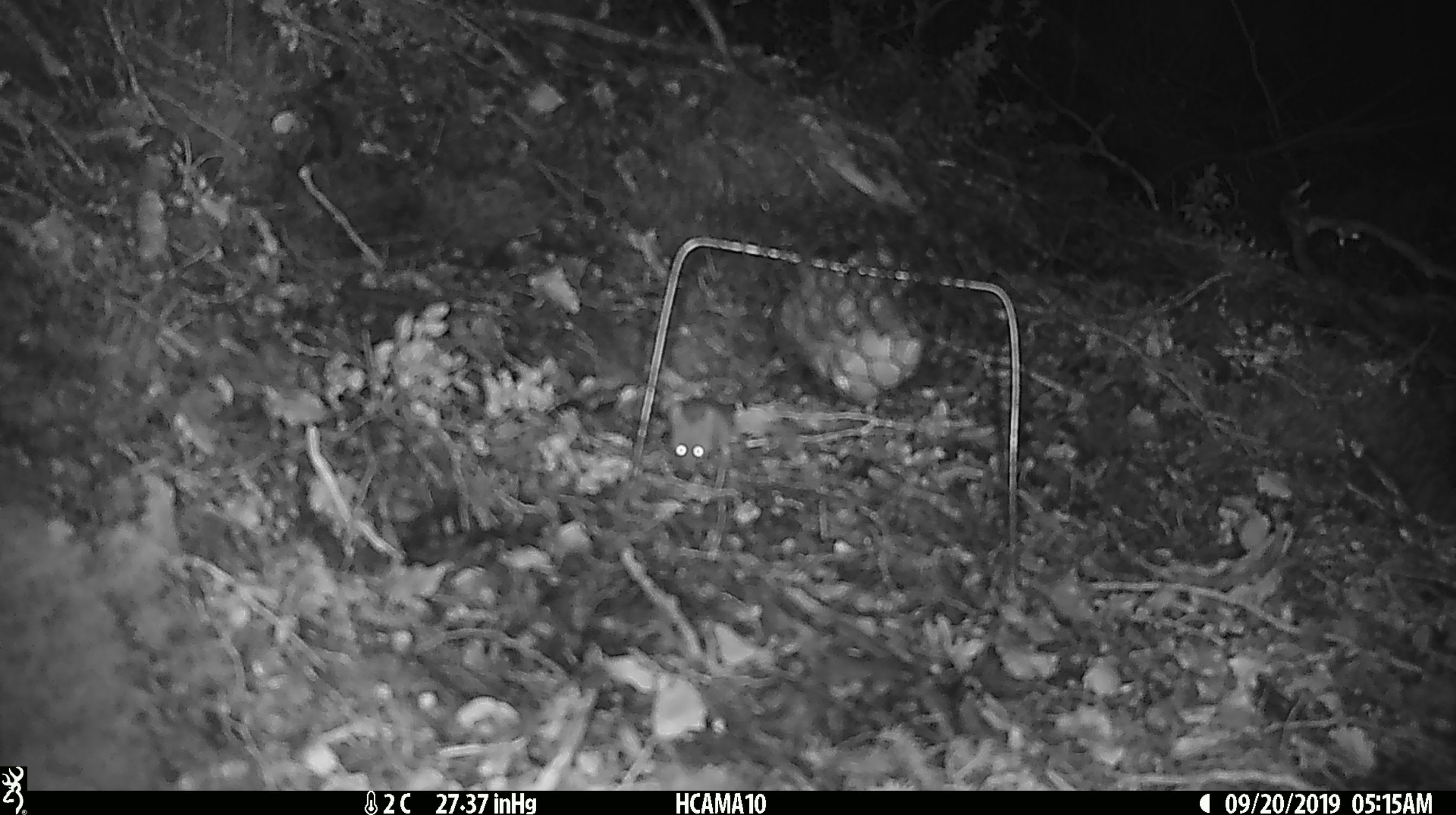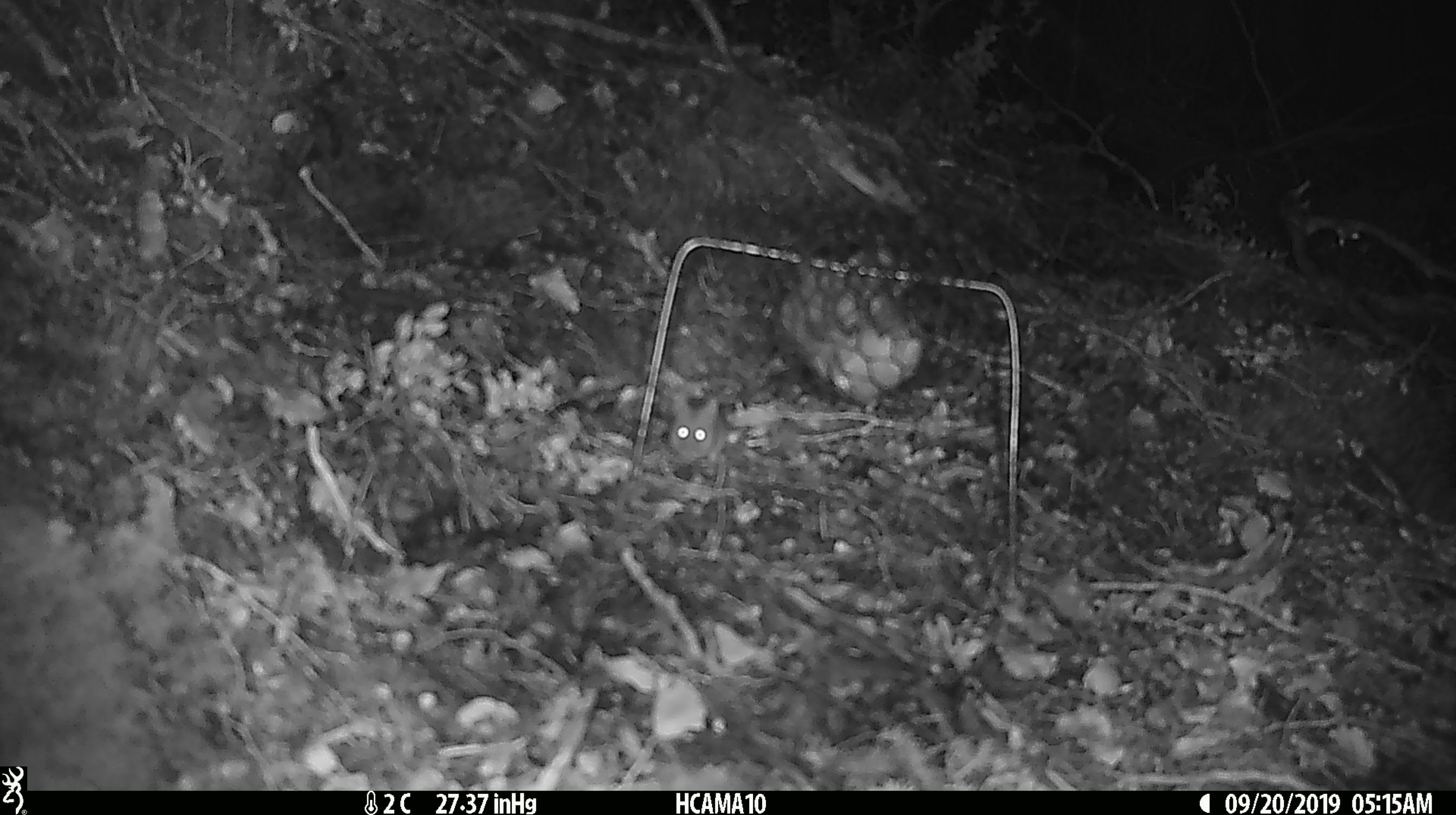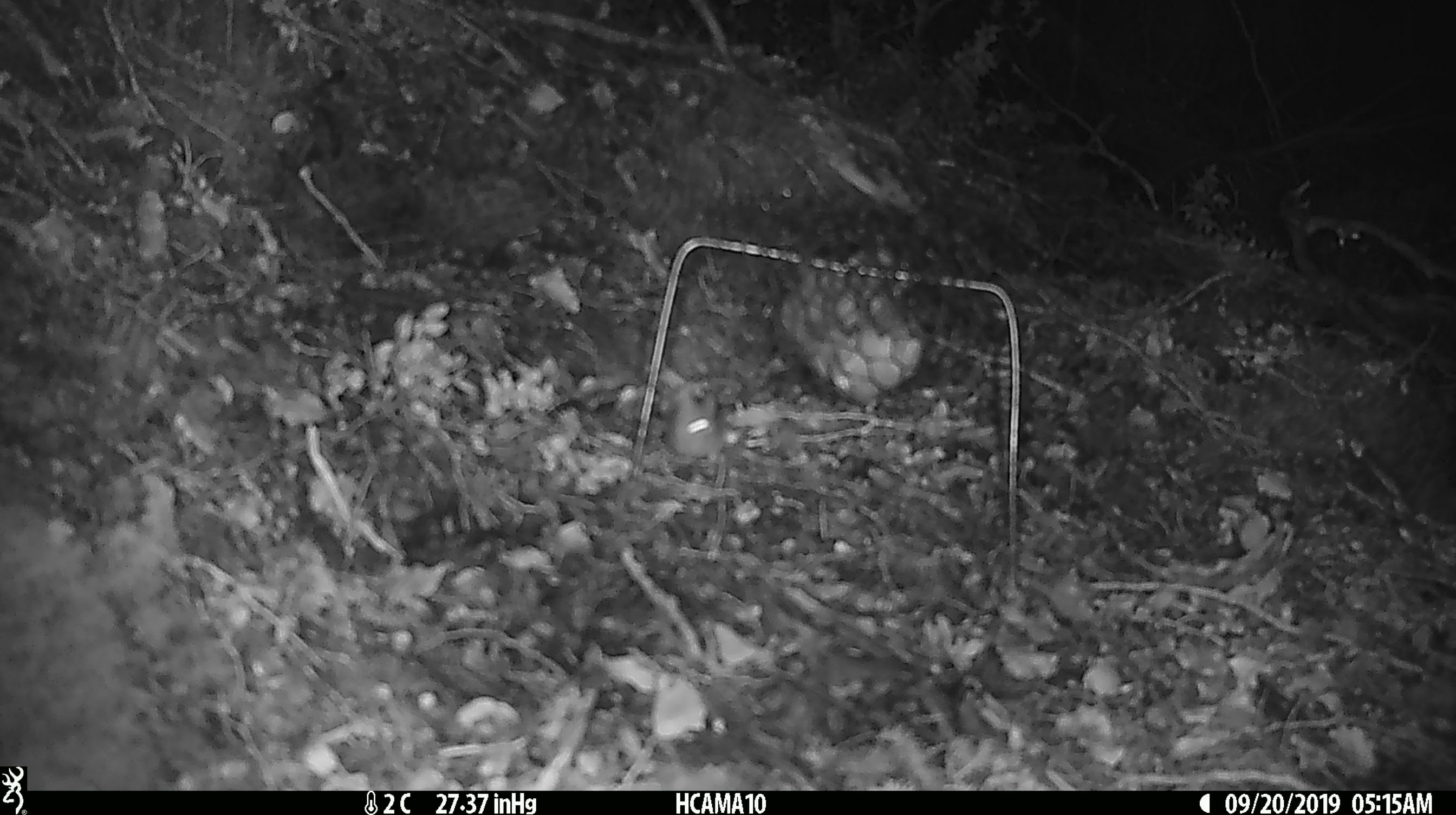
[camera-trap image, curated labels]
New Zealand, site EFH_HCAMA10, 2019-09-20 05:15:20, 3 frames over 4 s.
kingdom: Animalia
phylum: Chordata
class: Mammalia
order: Rodentia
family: Muridae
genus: Mus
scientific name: Mus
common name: mouse